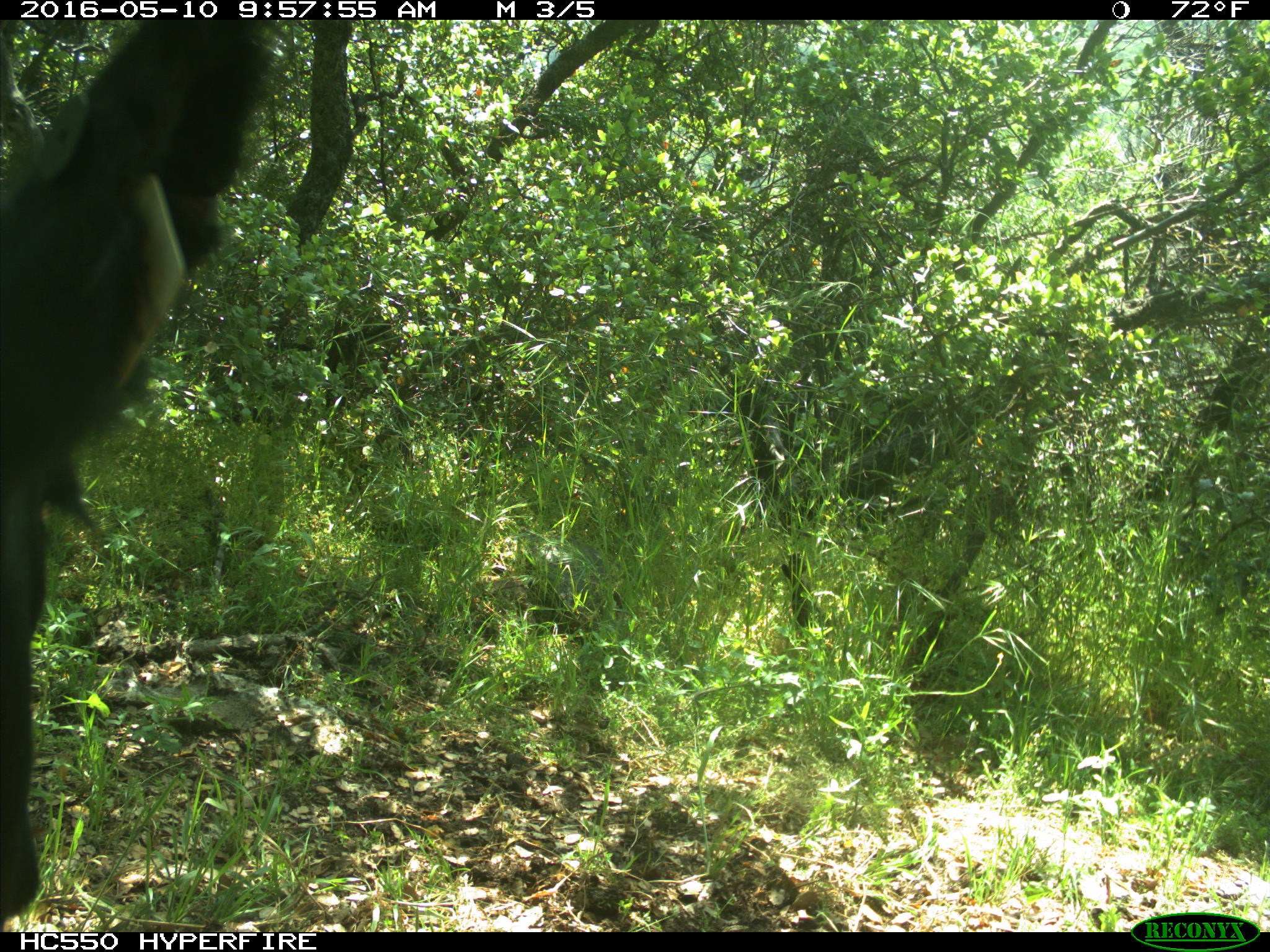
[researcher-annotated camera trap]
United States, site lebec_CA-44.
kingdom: Animalia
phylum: Chordata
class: Mammalia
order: Artiodactyla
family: Bovidae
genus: Bos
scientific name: Bos taurus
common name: domestic cow